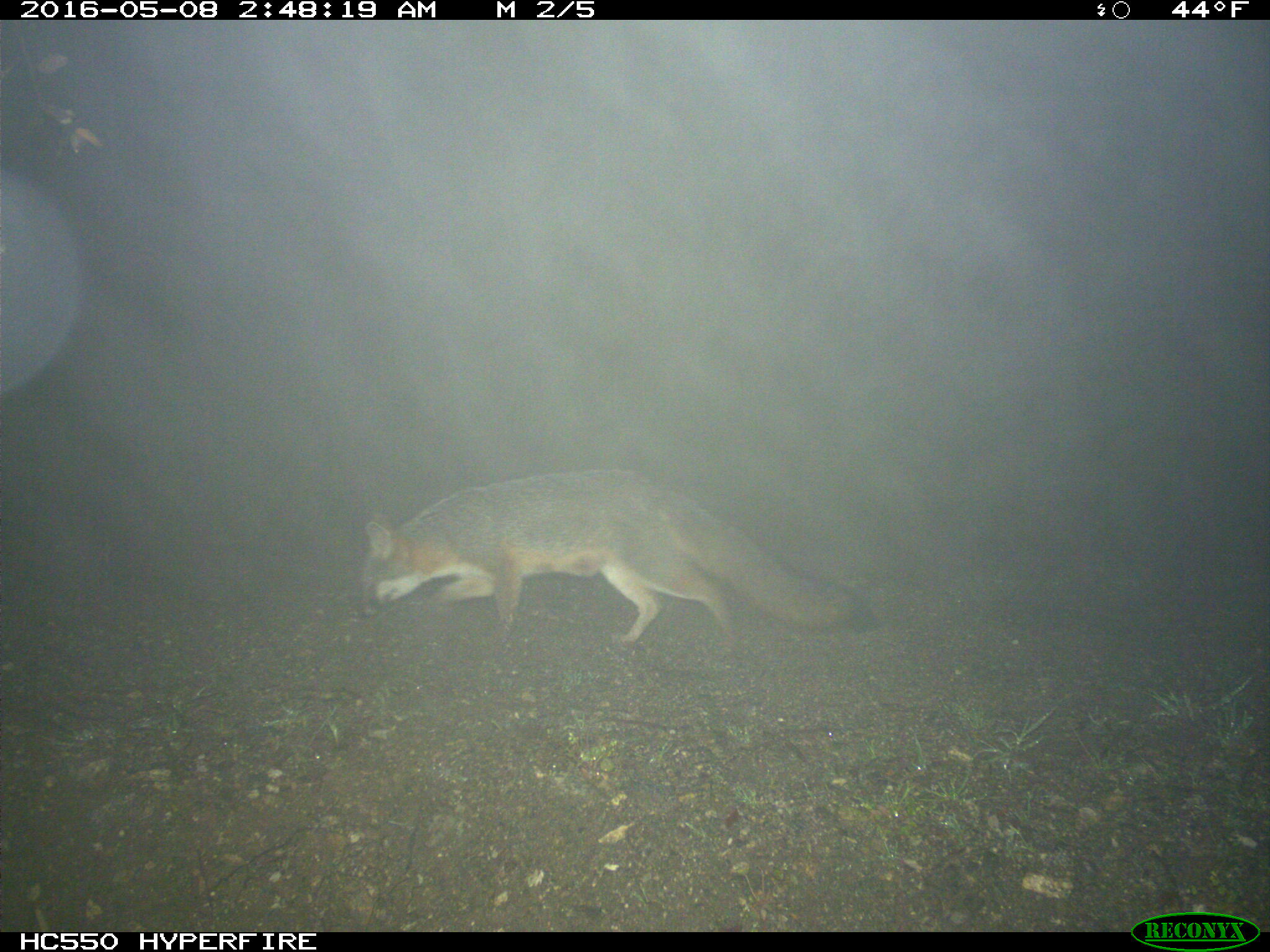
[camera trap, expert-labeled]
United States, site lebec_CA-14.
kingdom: Animalia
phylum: Chordata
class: Mammalia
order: Carnivora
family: Canidae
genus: Urocyon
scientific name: Urocyon cinereoargenteus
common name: gray fox